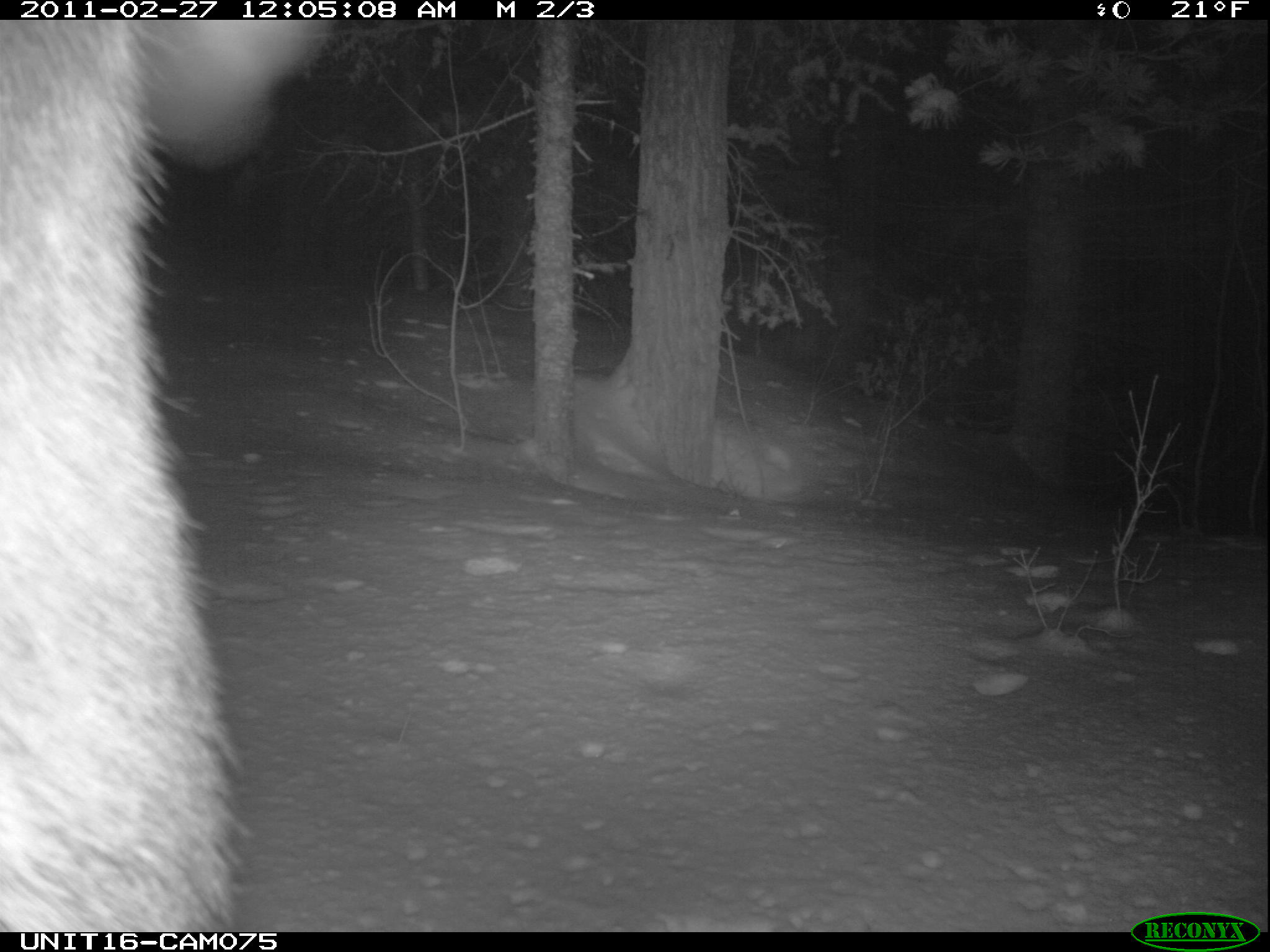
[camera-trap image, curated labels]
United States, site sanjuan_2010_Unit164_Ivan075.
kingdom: Animalia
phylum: Chordata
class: Mammalia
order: Artiodactyla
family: Cervidae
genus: Cervus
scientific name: Cervus elaphus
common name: red deer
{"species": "Cervus elaphus (red deer)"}